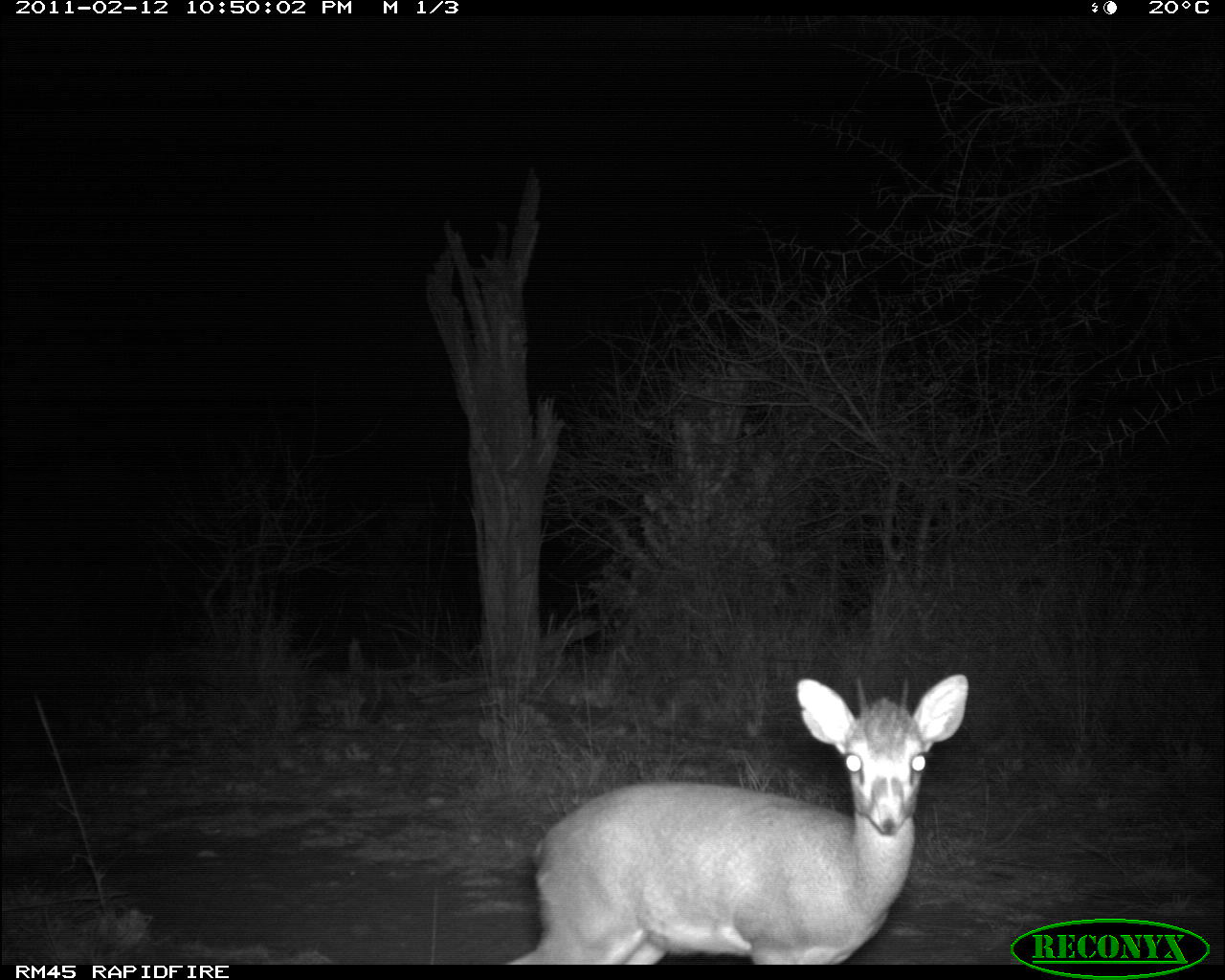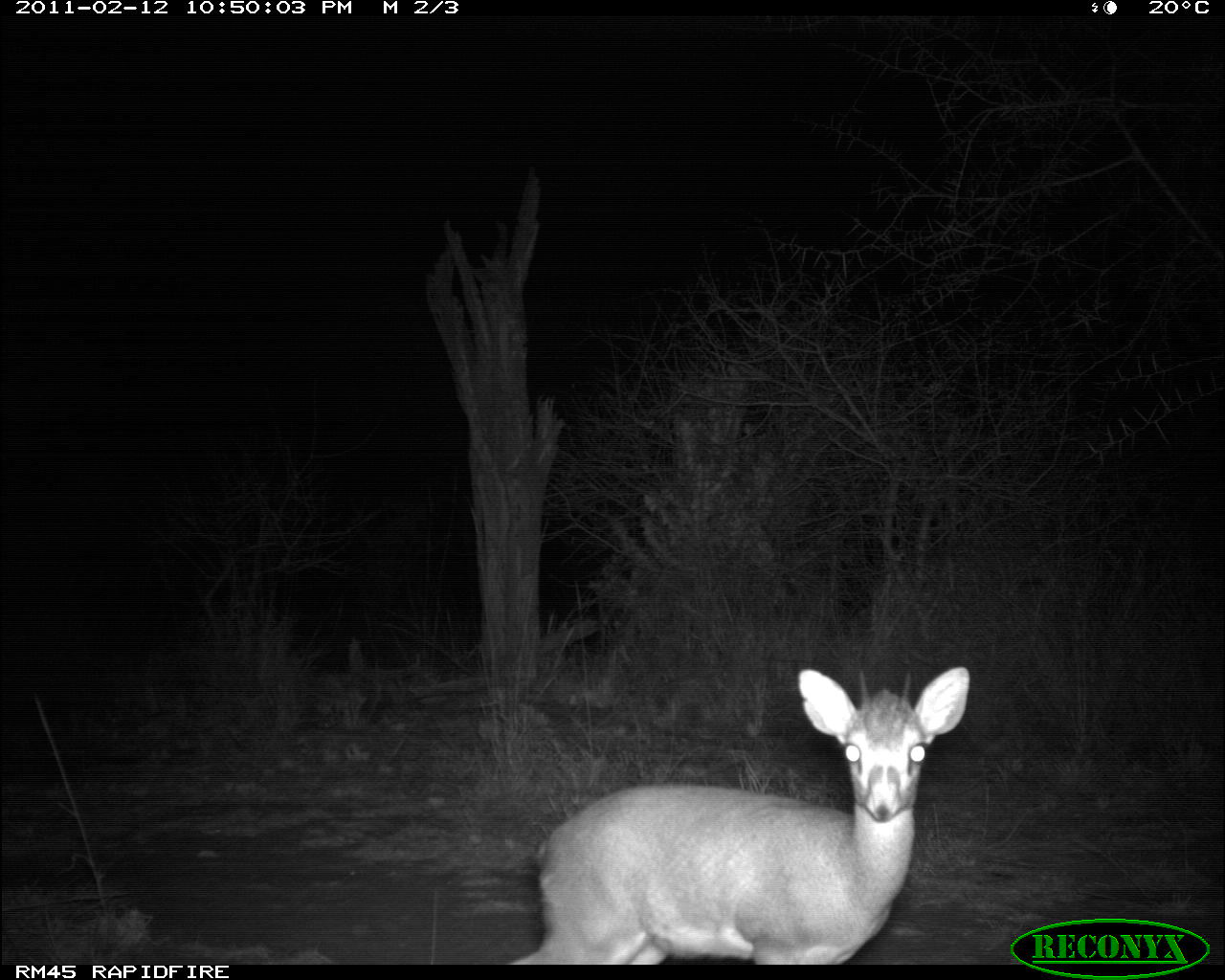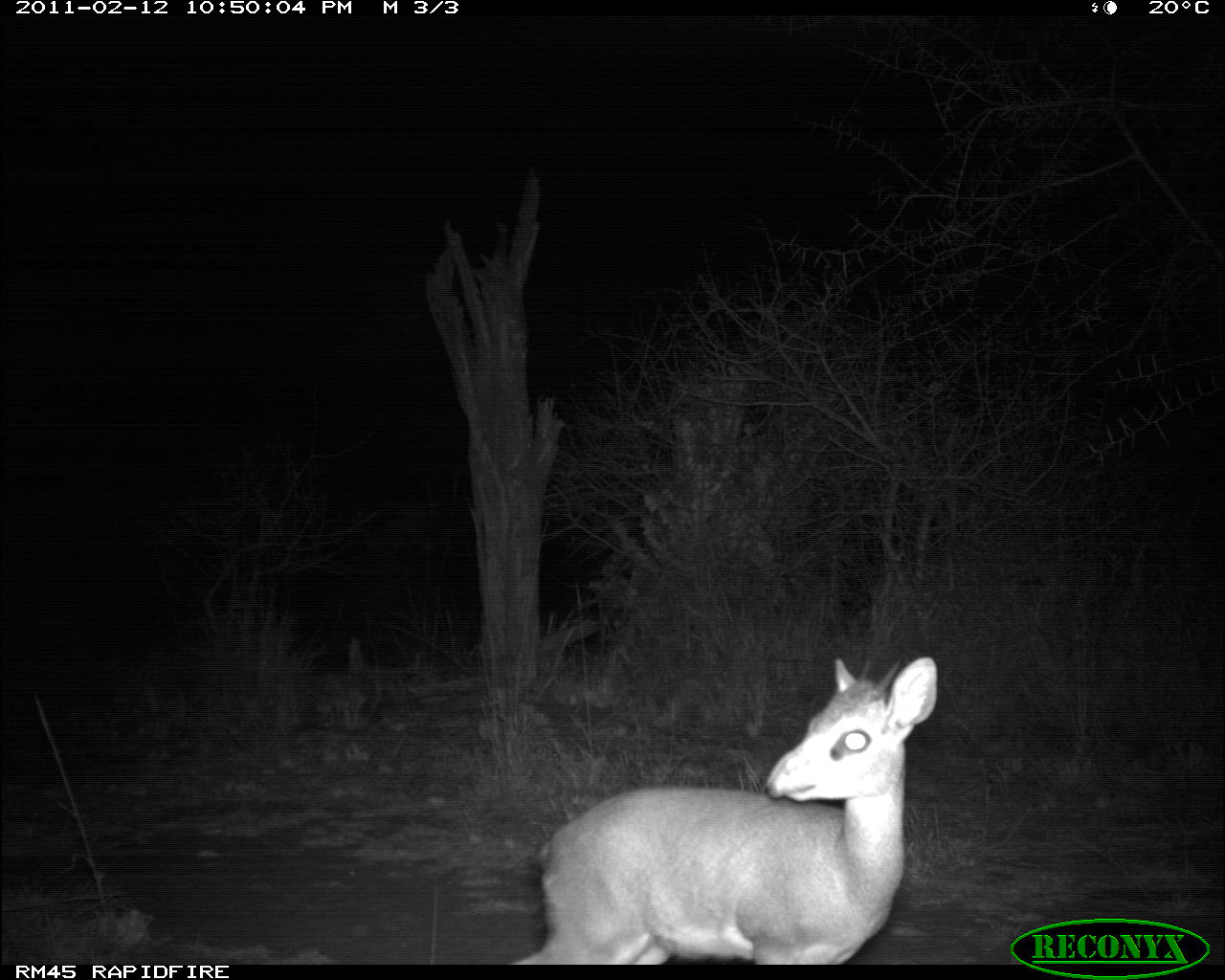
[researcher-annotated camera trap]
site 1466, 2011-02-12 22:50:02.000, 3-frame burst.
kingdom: Animalia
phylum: Chordata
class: Mammalia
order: Artiodactyla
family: Bovidae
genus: Madoqua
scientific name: Madoqua guentheri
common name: günther's dik-dik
Madoqua guentheri (günther's dik-dik), count 1.